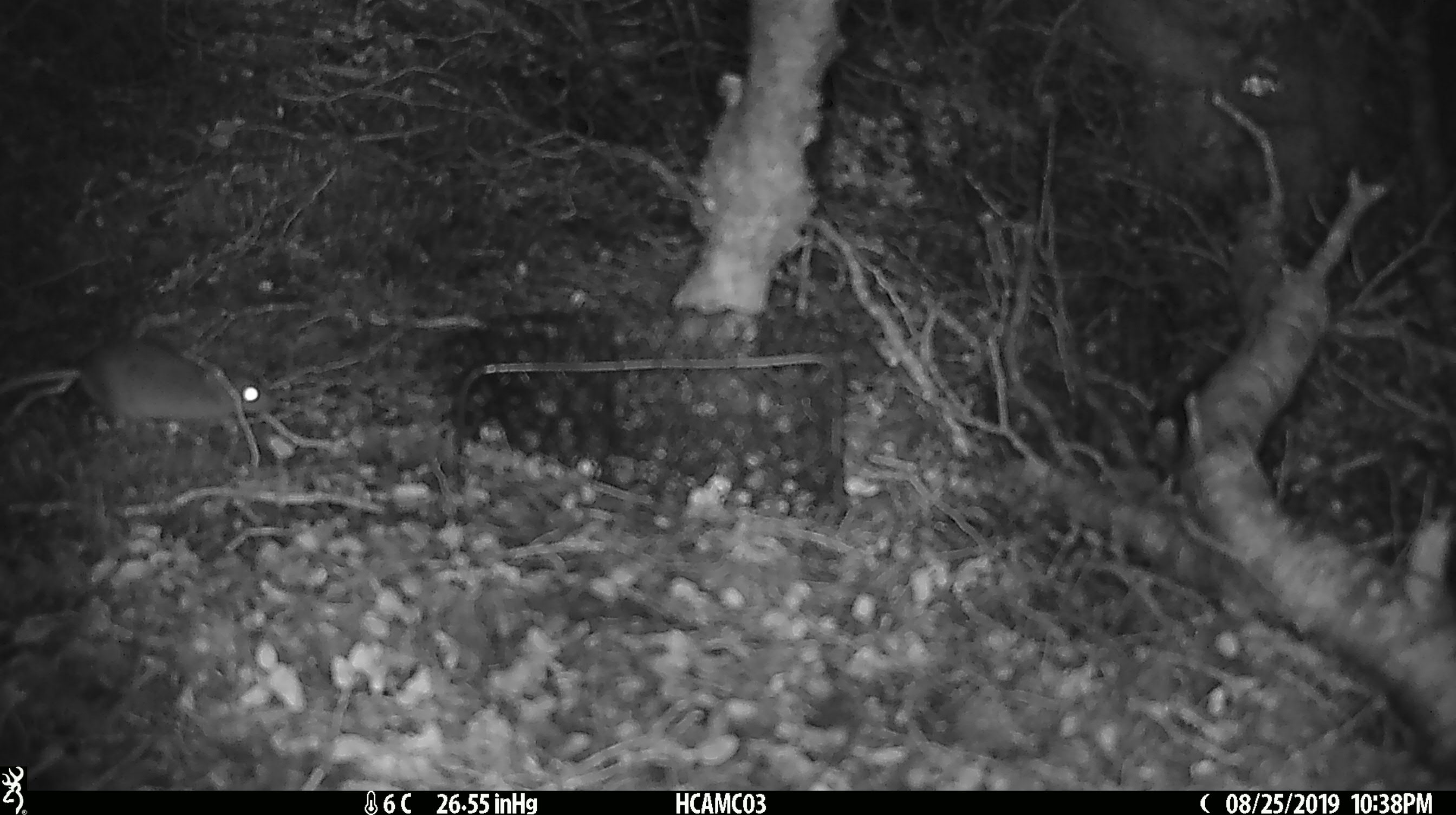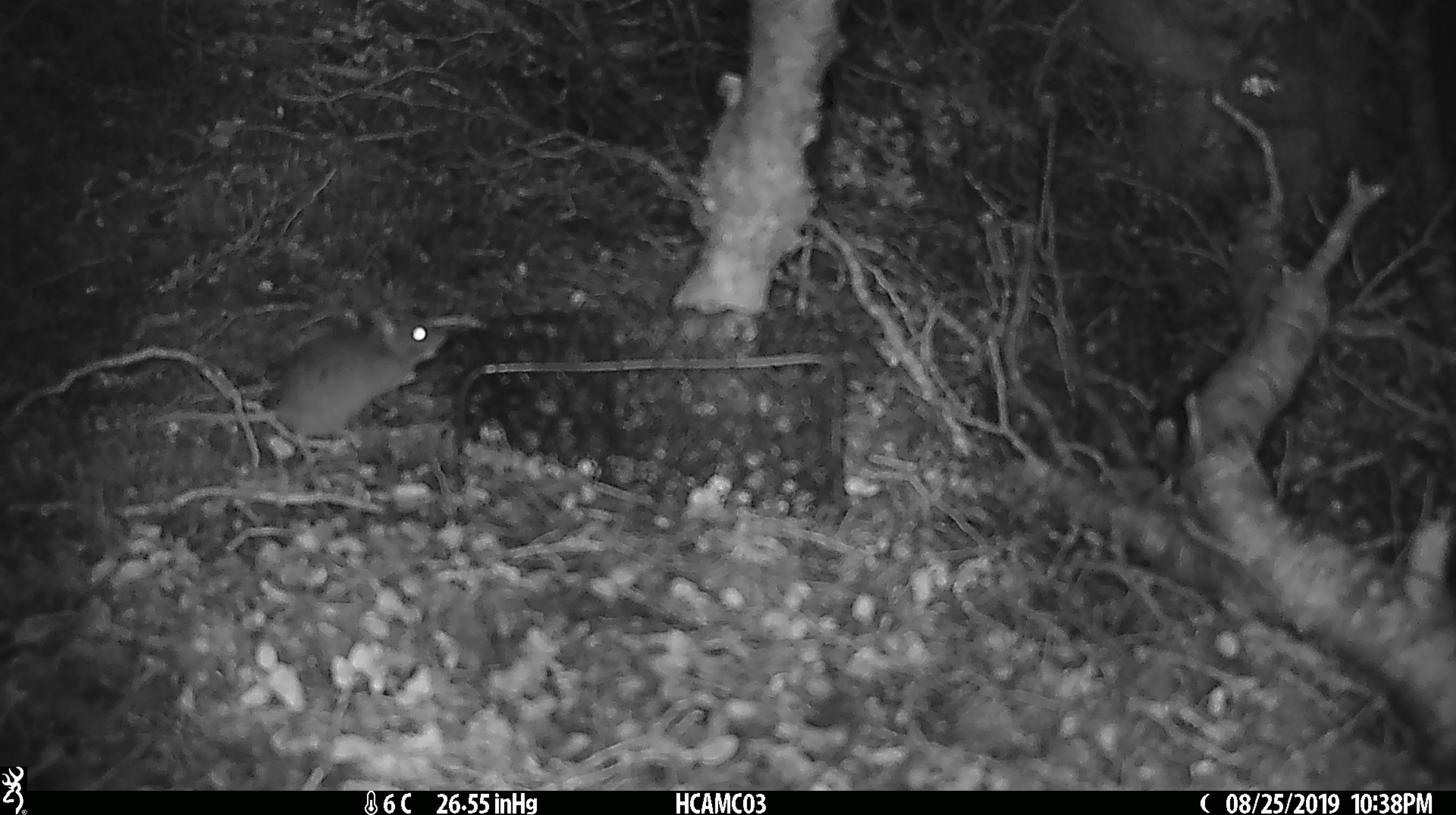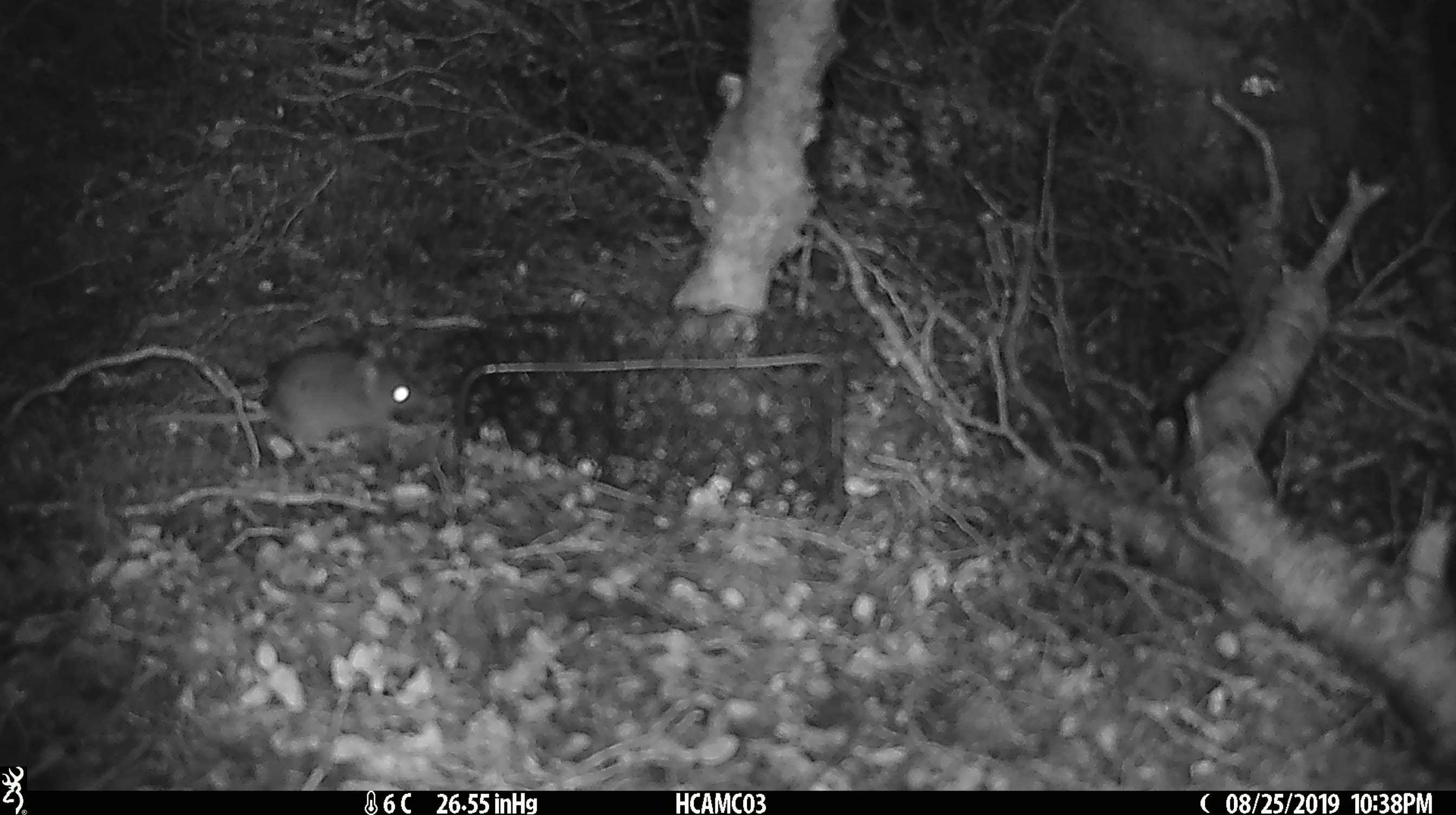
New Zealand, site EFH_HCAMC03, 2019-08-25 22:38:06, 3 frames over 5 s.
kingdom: Animalia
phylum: Chordata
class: Mammalia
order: Rodentia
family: Muridae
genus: Mus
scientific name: Mus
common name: mouse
Mouse (Mus).